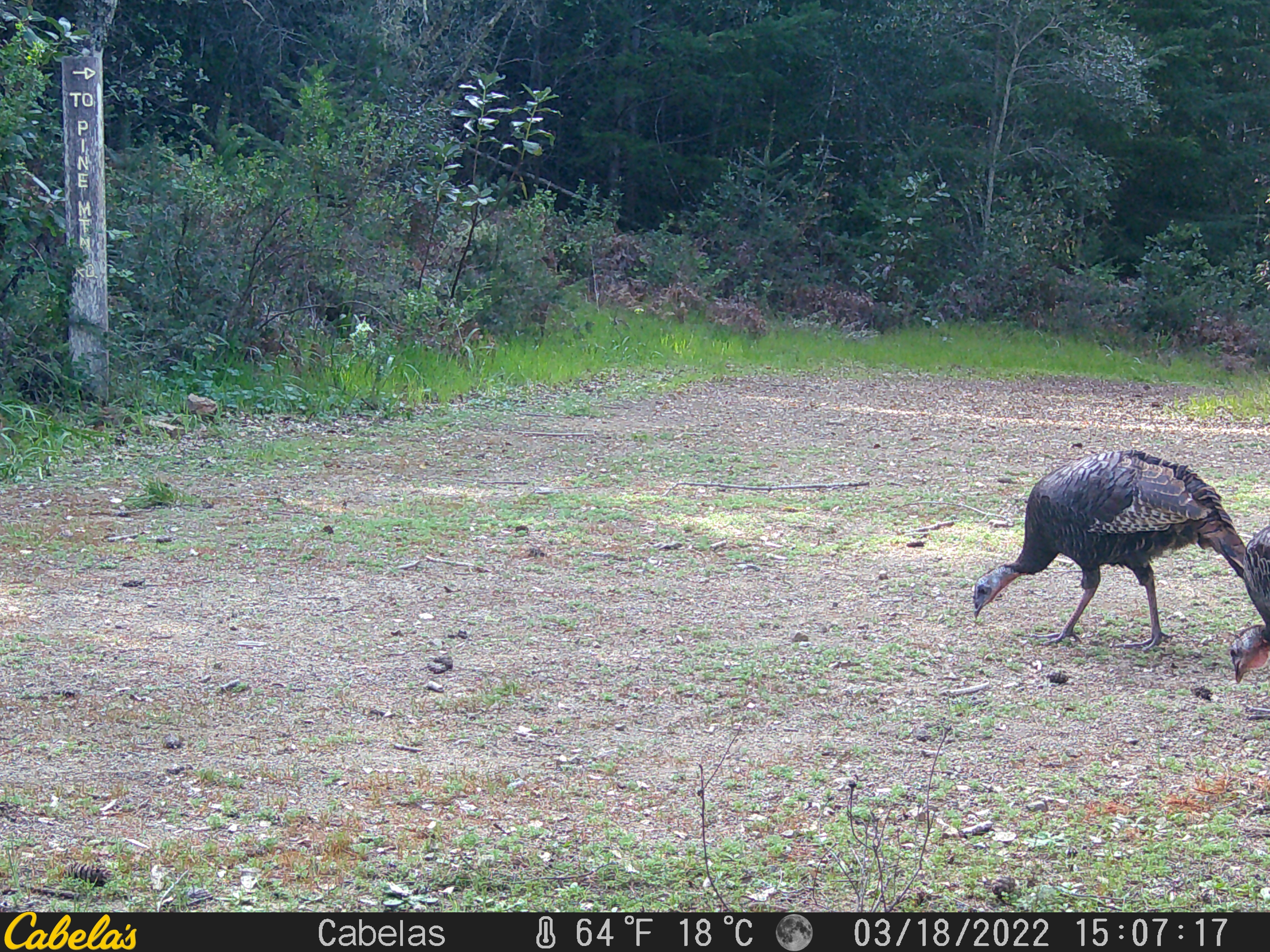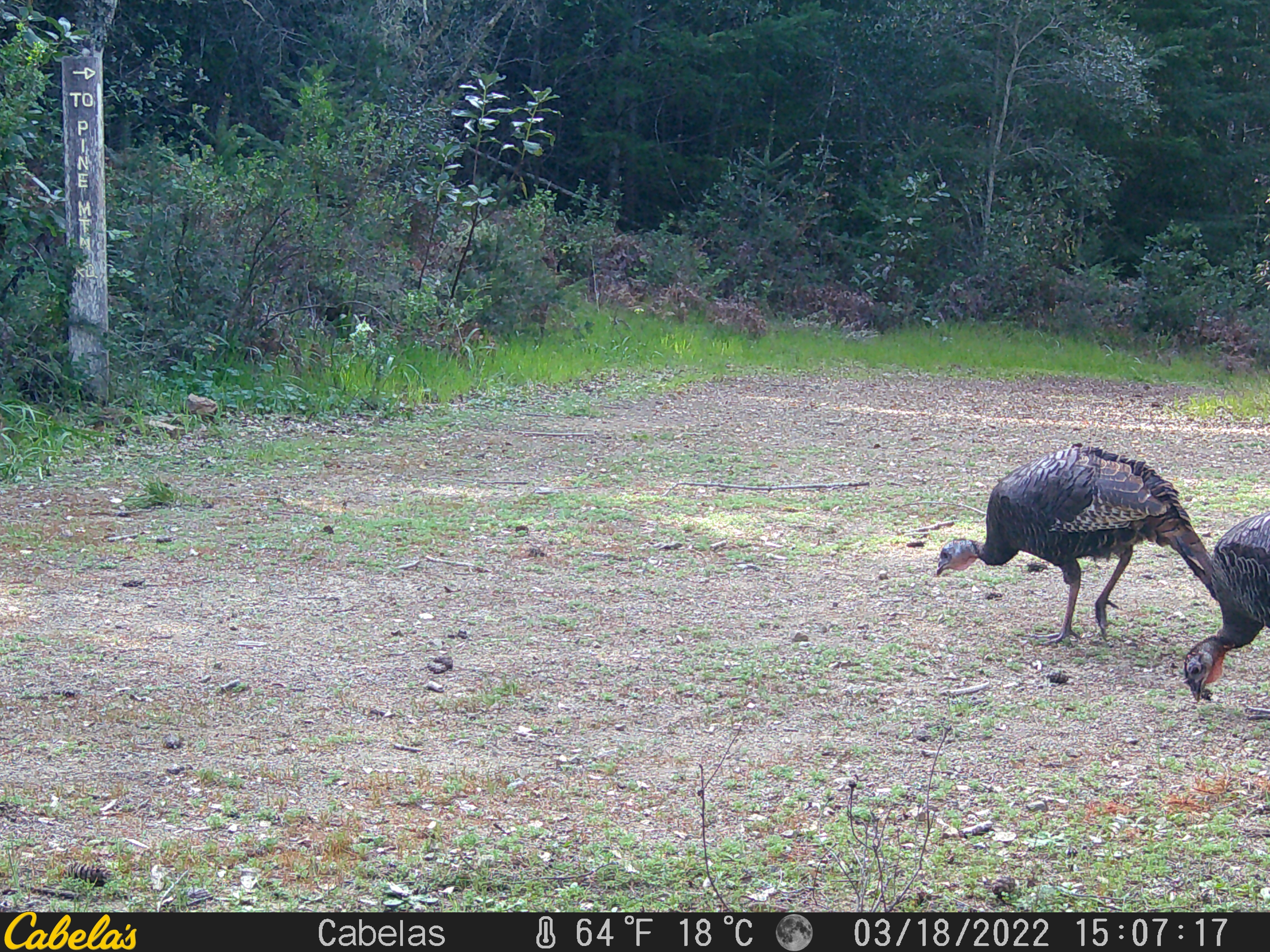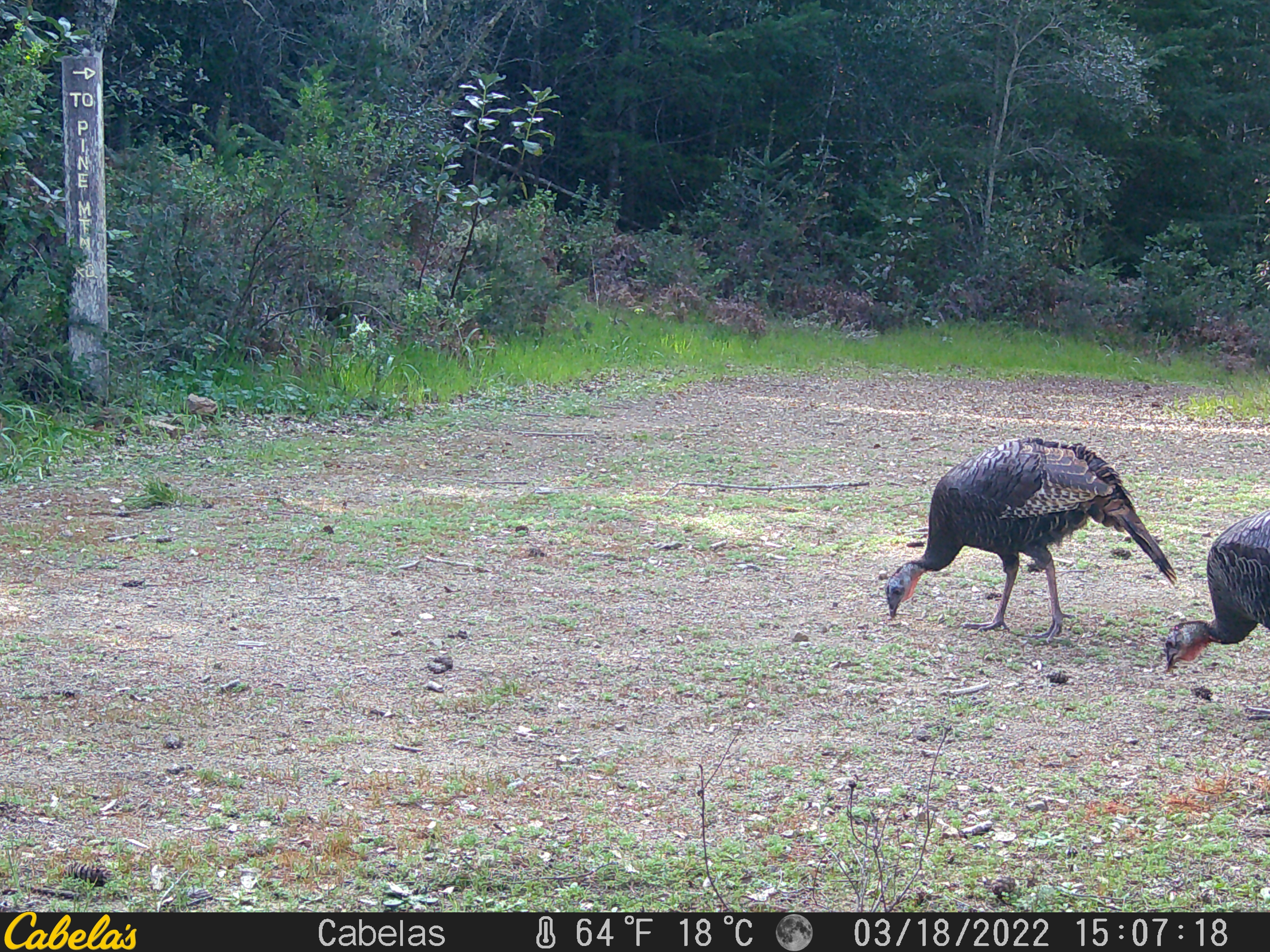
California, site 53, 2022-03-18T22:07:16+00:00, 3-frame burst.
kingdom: Animalia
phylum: Chordata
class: Aves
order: Galliformes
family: Phasianidae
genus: Meleagris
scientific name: Meleagris gallopavo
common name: turkey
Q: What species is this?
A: Turkey (Meleagris gallopavo).